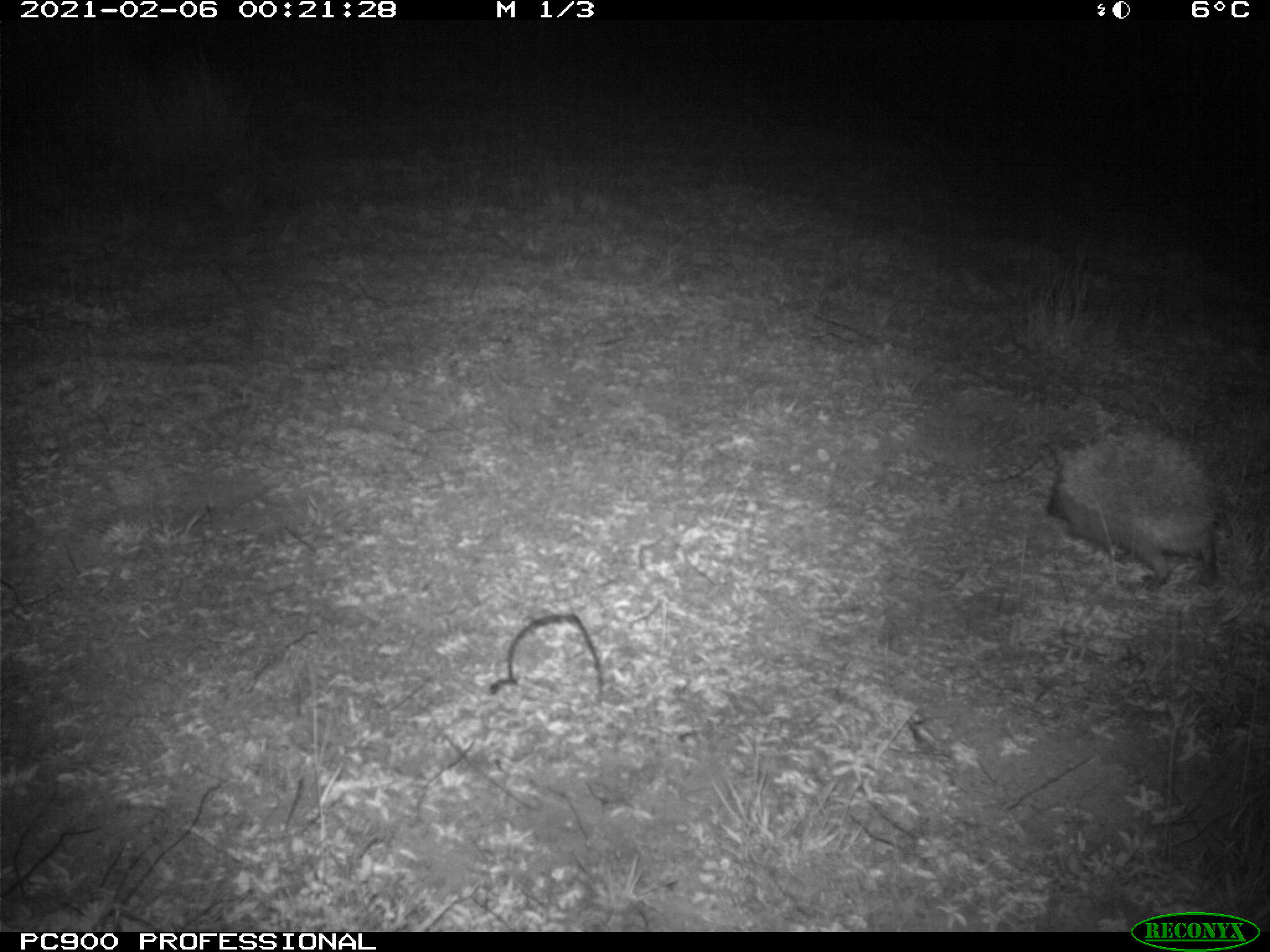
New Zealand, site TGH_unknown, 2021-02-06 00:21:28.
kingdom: Animalia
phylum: Chordata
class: Mammalia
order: Eulipotyphla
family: Erinaceidae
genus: Erinaceus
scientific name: Erinaceus europaeus europaeus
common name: european hedgehog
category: hedgehog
Hedgehog (european hedgehog) (Erinaceus europaeus europaeus).